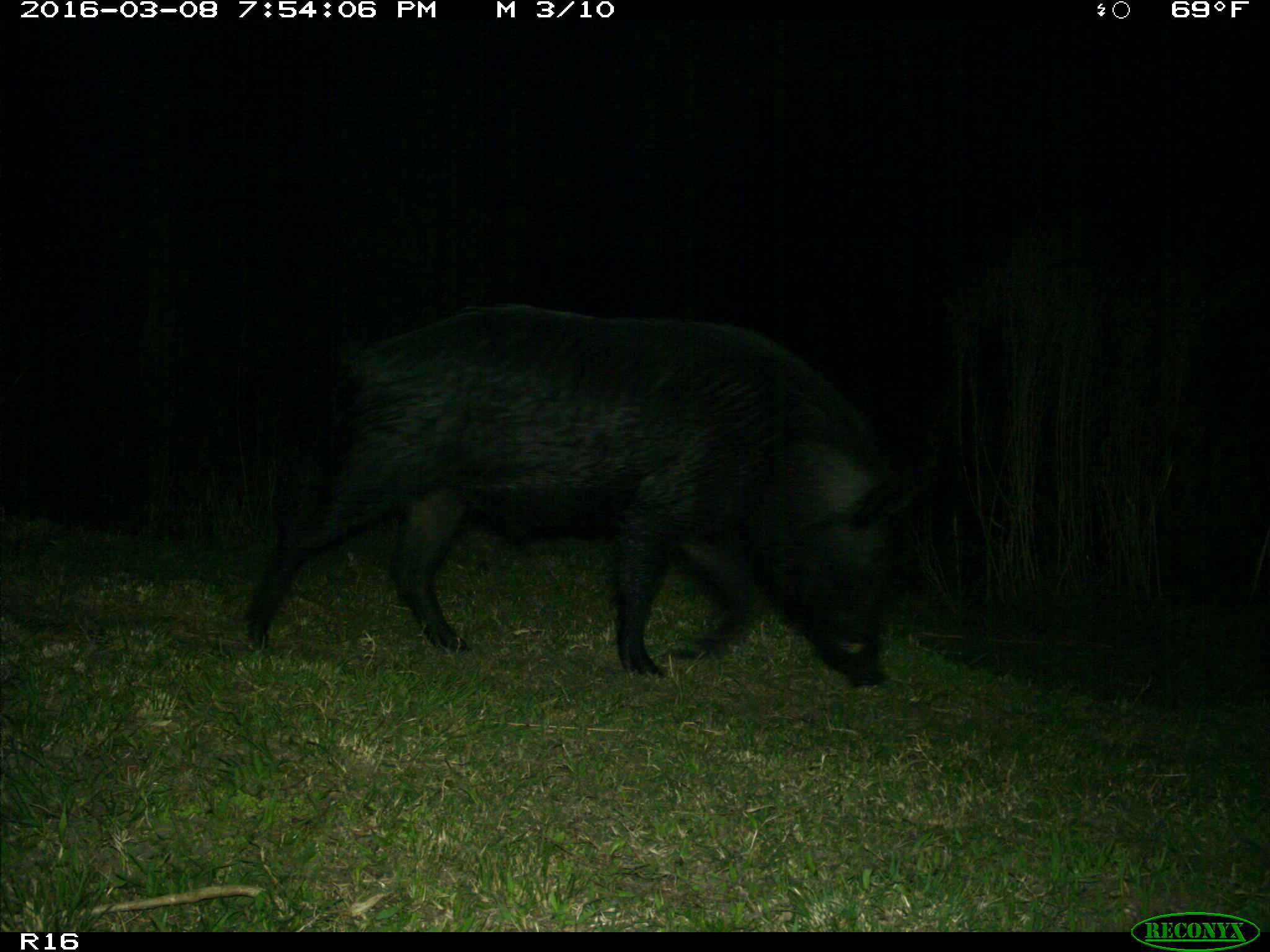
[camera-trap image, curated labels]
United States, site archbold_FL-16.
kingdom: Animalia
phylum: Chordata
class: Mammalia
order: Artiodactyla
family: Suidae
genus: Sus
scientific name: Sus scrofa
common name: wild boar